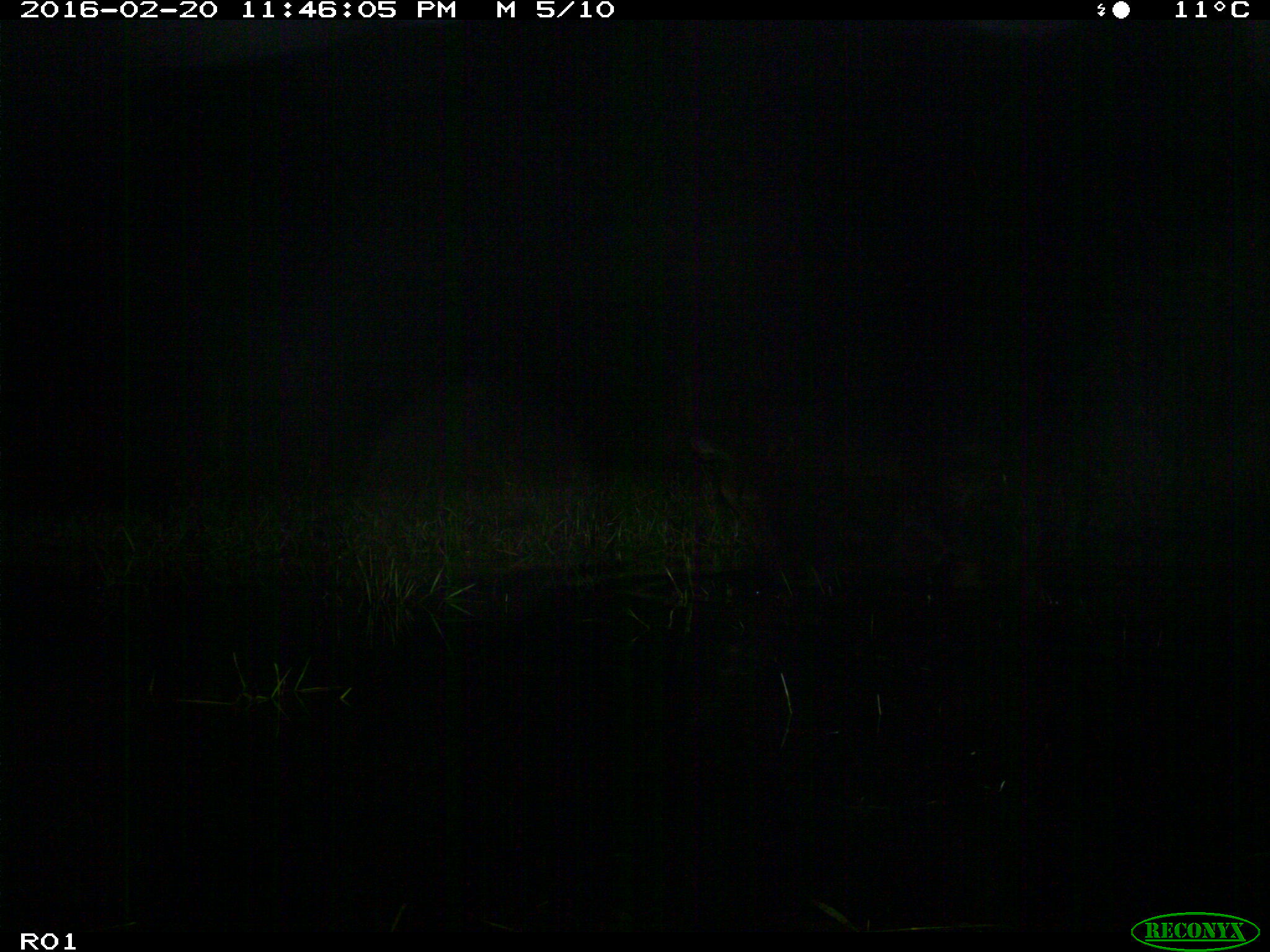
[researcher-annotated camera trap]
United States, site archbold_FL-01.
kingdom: Animalia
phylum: Chordata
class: Mammalia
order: Artiodactyla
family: Bovidae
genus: Bos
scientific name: Bos taurus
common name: domestic cow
Bos taurus (domestic cow).